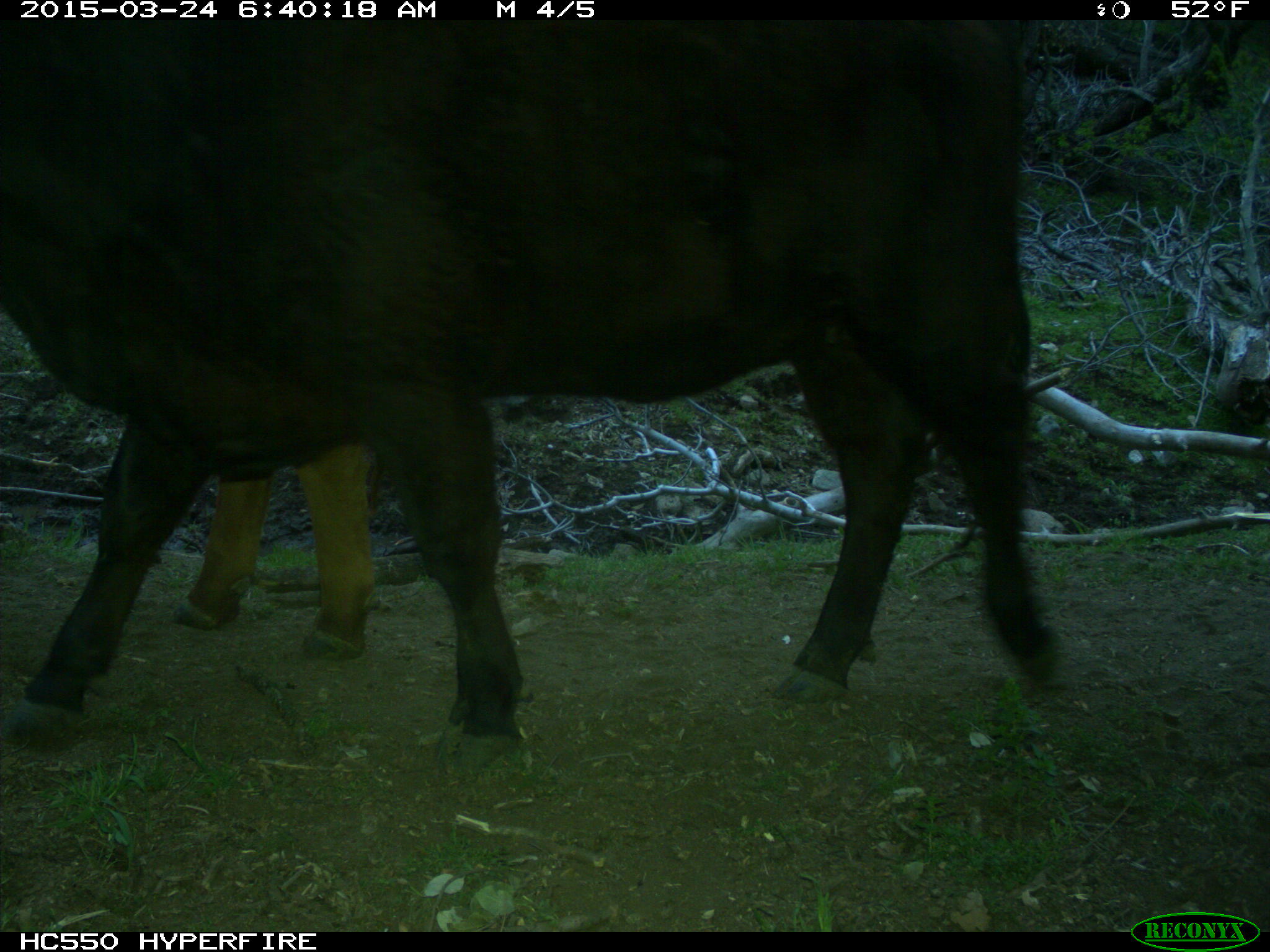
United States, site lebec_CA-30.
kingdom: Animalia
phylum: Chordata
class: Mammalia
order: Artiodactyla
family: Bovidae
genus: Bos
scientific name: Bos taurus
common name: domestic cow